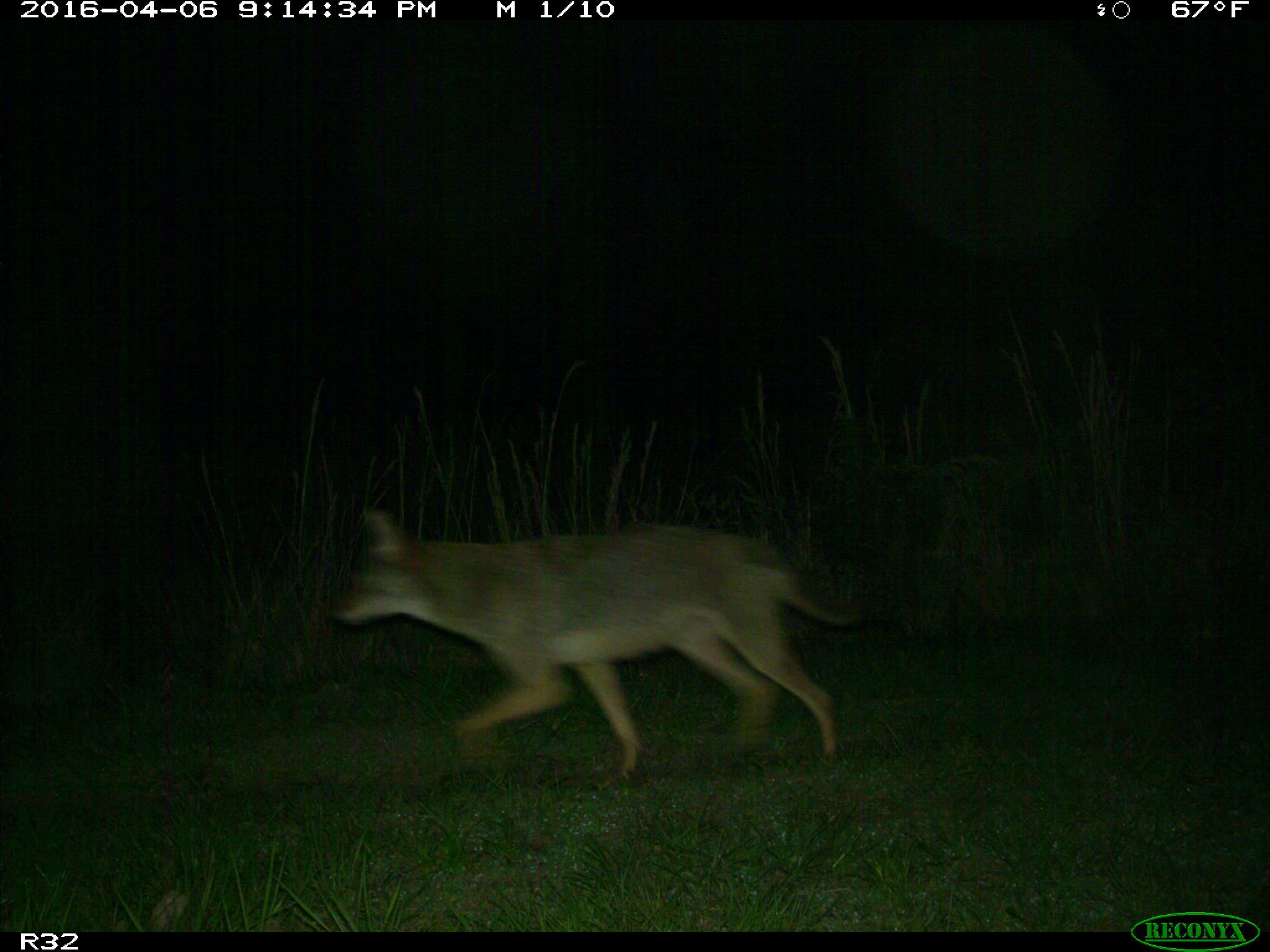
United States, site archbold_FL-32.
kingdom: Animalia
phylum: Chordata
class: Mammalia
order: Carnivora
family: Canidae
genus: Canis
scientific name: Canis latrans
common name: coyote